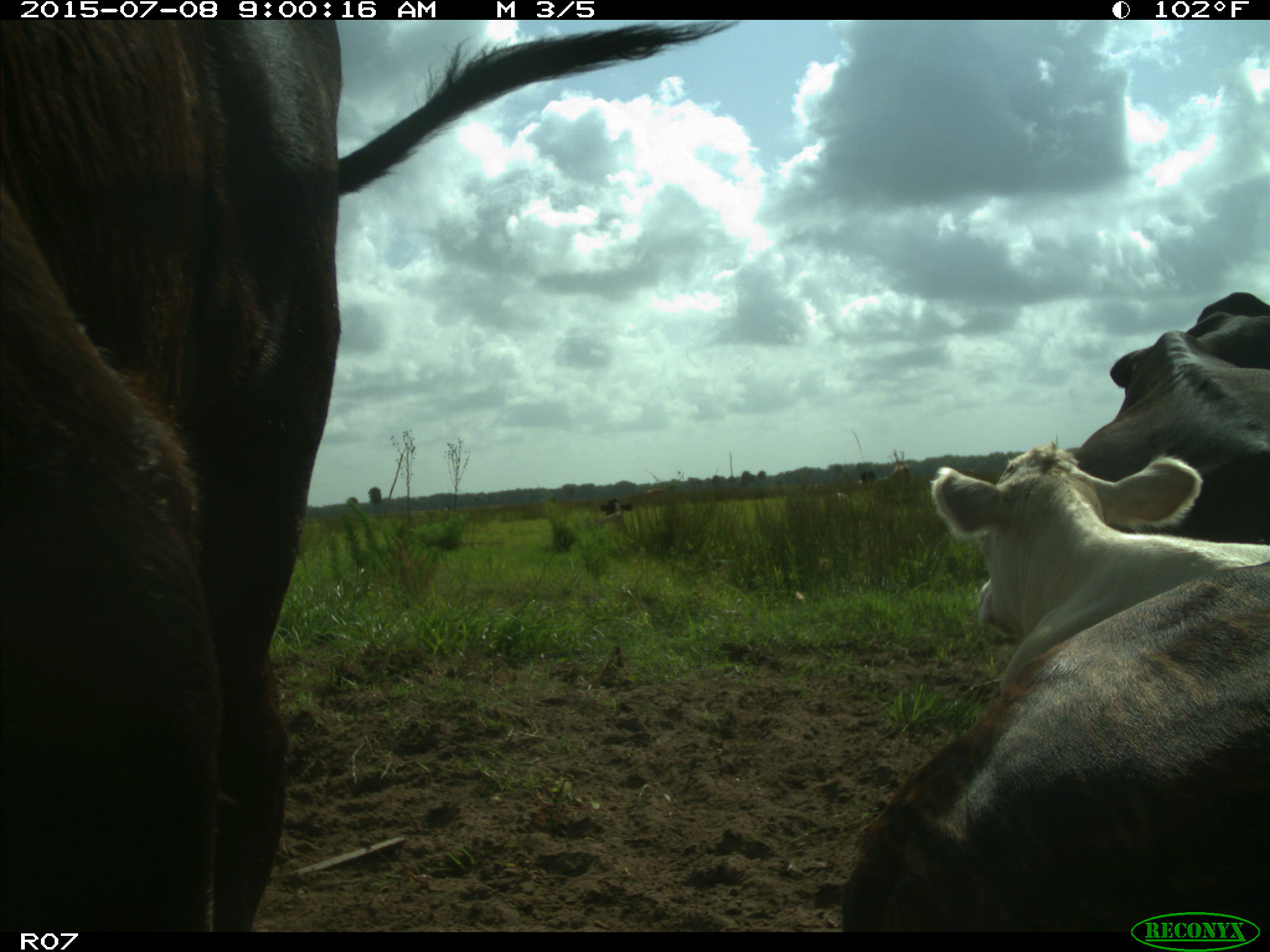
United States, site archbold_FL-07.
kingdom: Animalia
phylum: Chordata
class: Mammalia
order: Artiodactyla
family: Bovidae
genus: Bos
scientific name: Bos taurus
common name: domestic cow